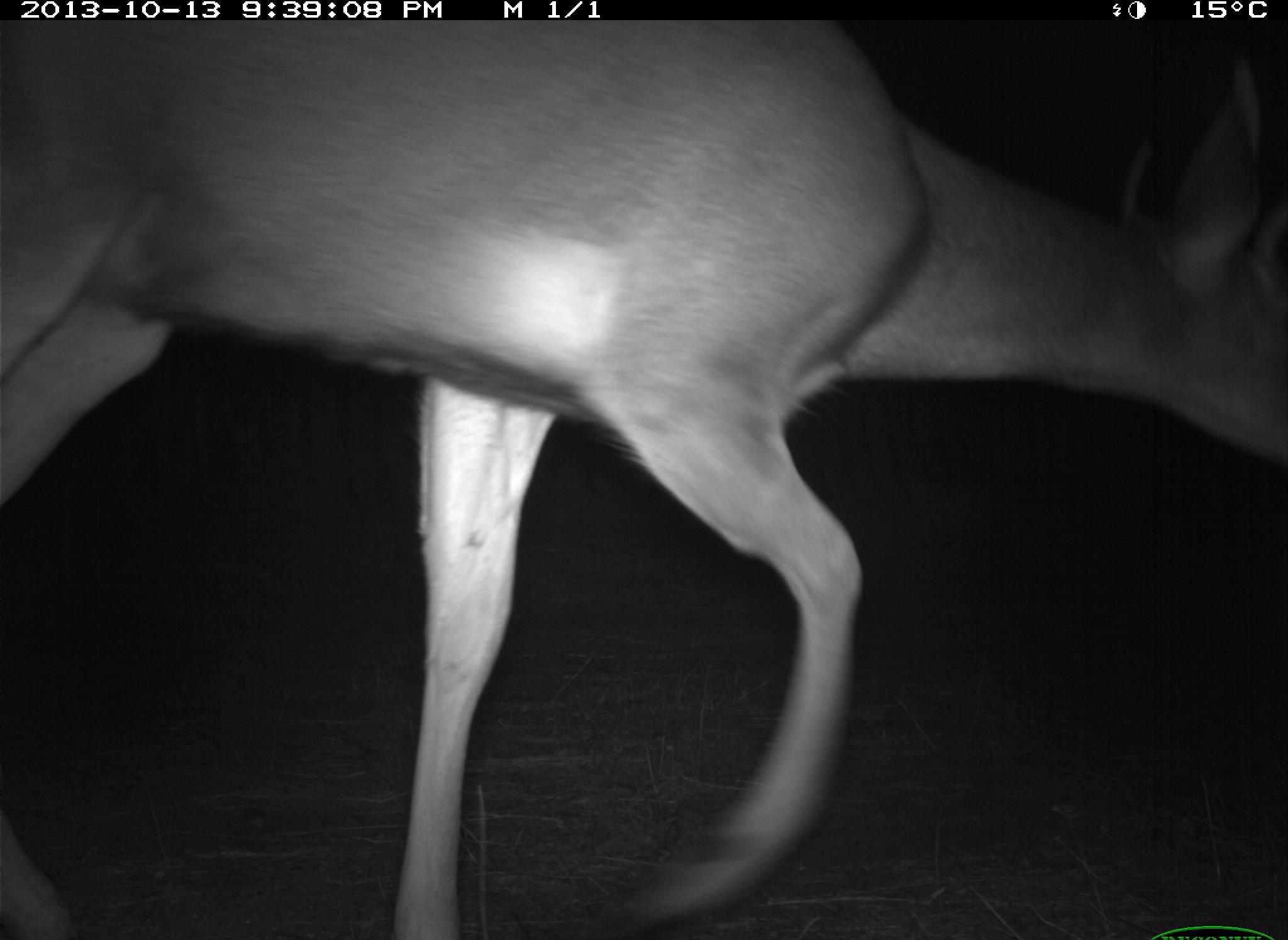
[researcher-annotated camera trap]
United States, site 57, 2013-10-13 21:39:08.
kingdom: Animalia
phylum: Chordata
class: Mammalia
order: Artiodactyla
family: Cervidae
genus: Odocoileus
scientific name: Odocoileus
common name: deer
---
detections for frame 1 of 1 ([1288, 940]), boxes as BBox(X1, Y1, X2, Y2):
deer: BBox(0, 16, 1284, 938)